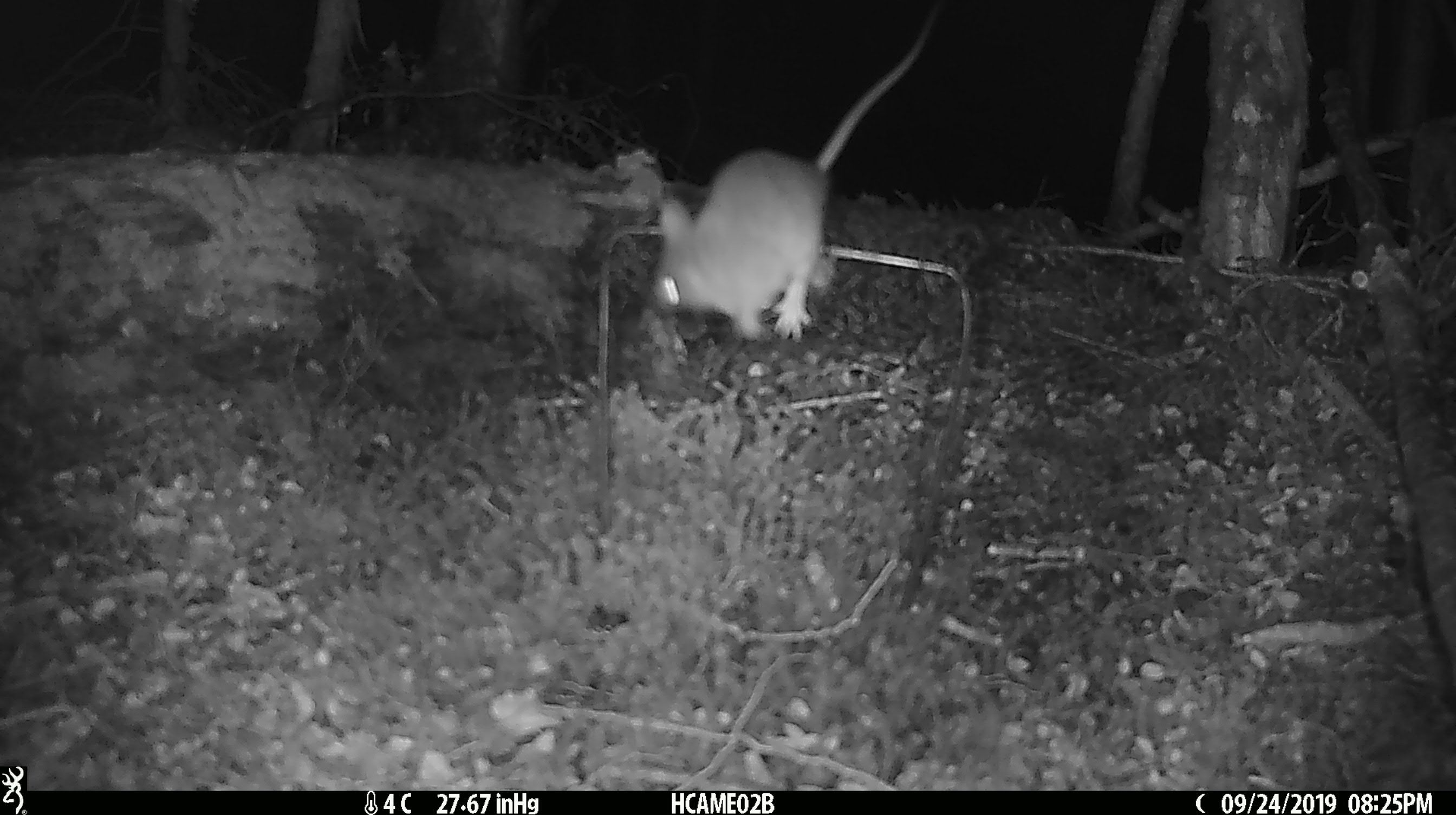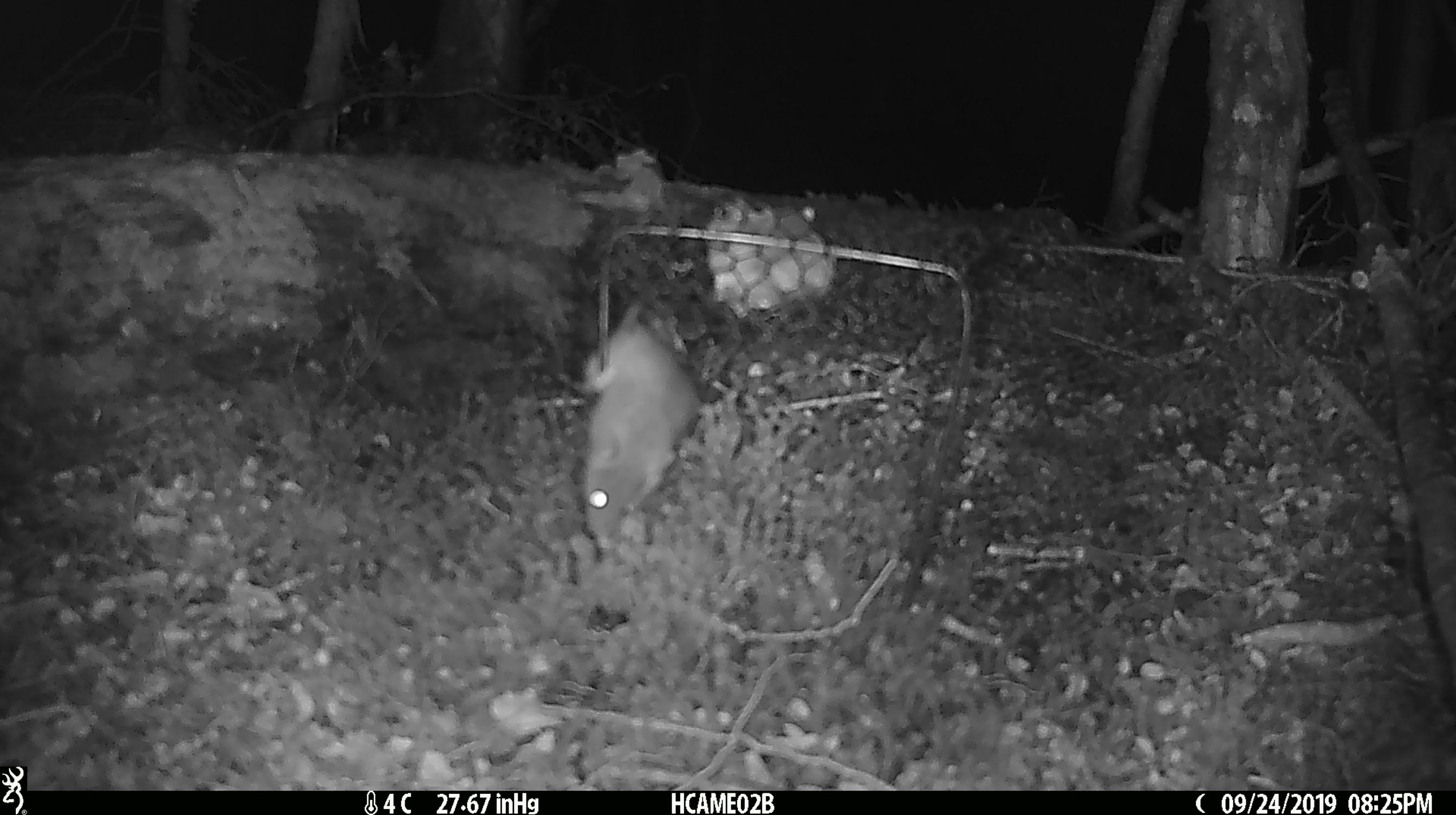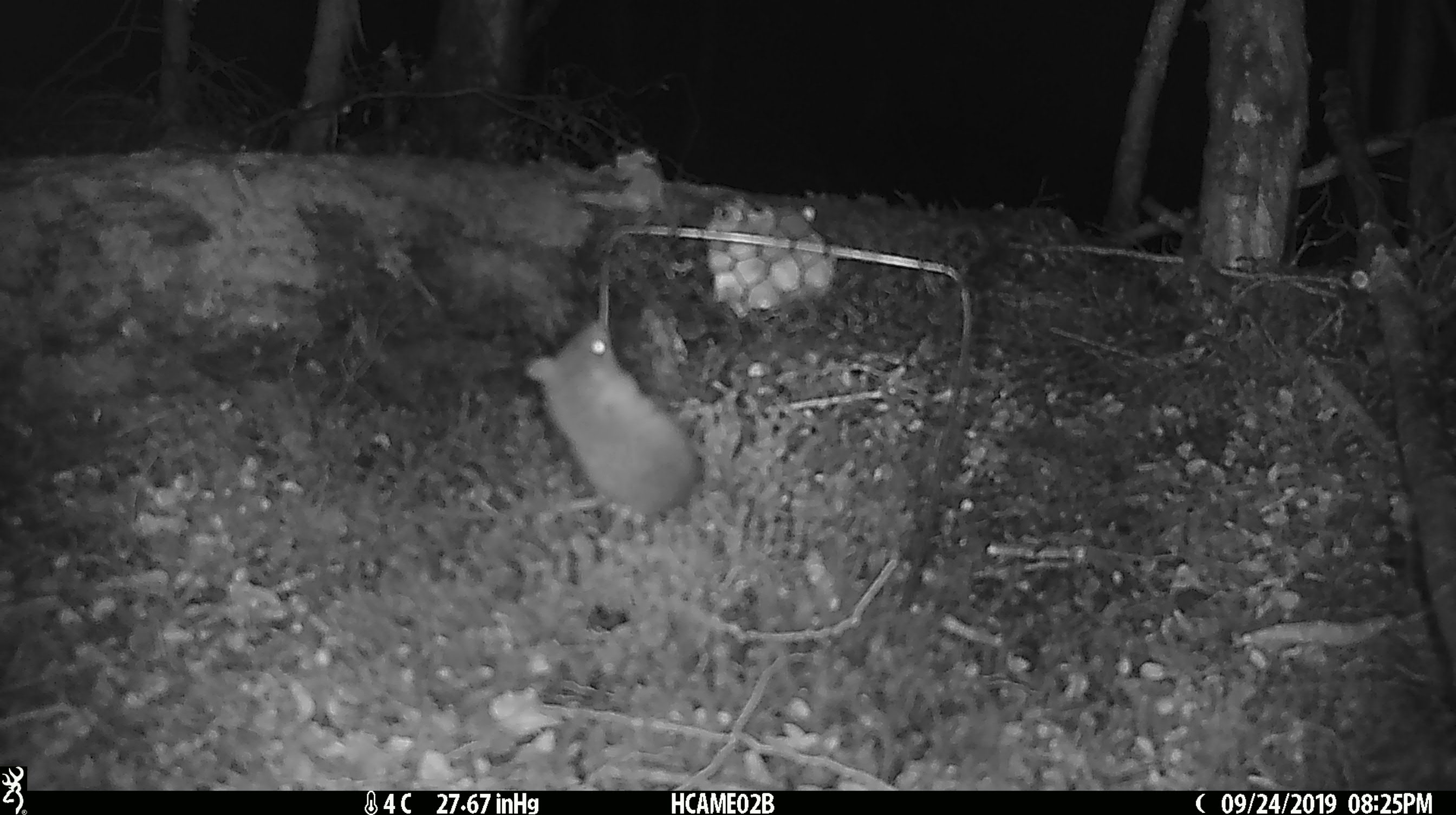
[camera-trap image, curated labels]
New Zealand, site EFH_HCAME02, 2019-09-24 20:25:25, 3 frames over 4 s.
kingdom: Animalia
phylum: Chordata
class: Mammalia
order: Rodentia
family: Muridae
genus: Mus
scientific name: Mus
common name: mouse